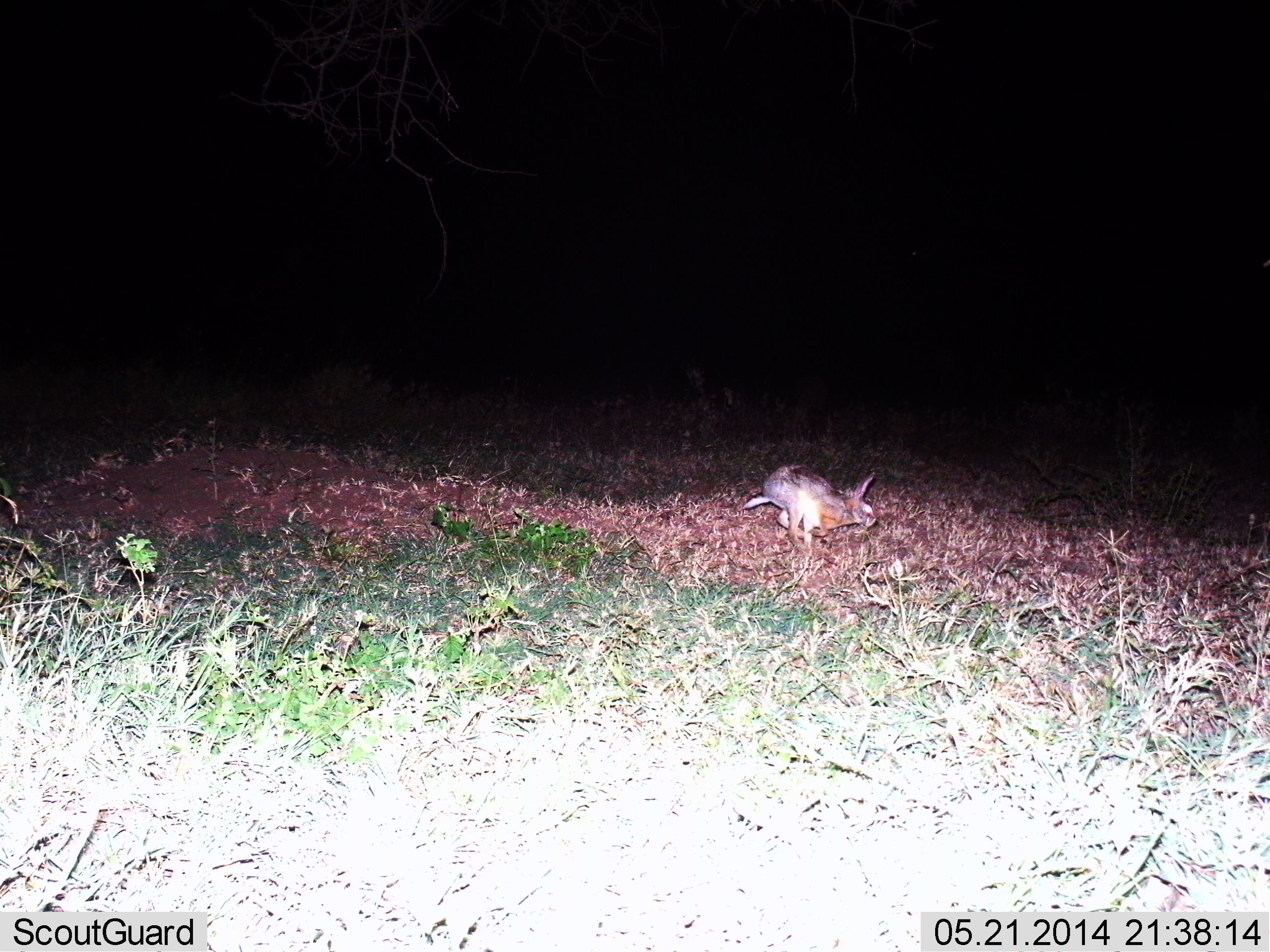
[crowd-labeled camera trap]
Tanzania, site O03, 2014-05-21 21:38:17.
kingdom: Animalia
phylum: Chordata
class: Mammalia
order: Lagomorpha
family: Leporidae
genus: Lepus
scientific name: Lepus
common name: hare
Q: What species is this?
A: Hare (Lepus).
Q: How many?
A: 1.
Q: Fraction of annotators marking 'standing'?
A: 0%.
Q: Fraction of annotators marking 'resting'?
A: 0%.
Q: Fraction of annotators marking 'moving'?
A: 100%.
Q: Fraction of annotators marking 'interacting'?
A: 0%.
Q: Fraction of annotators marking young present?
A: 0%.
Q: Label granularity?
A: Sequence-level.